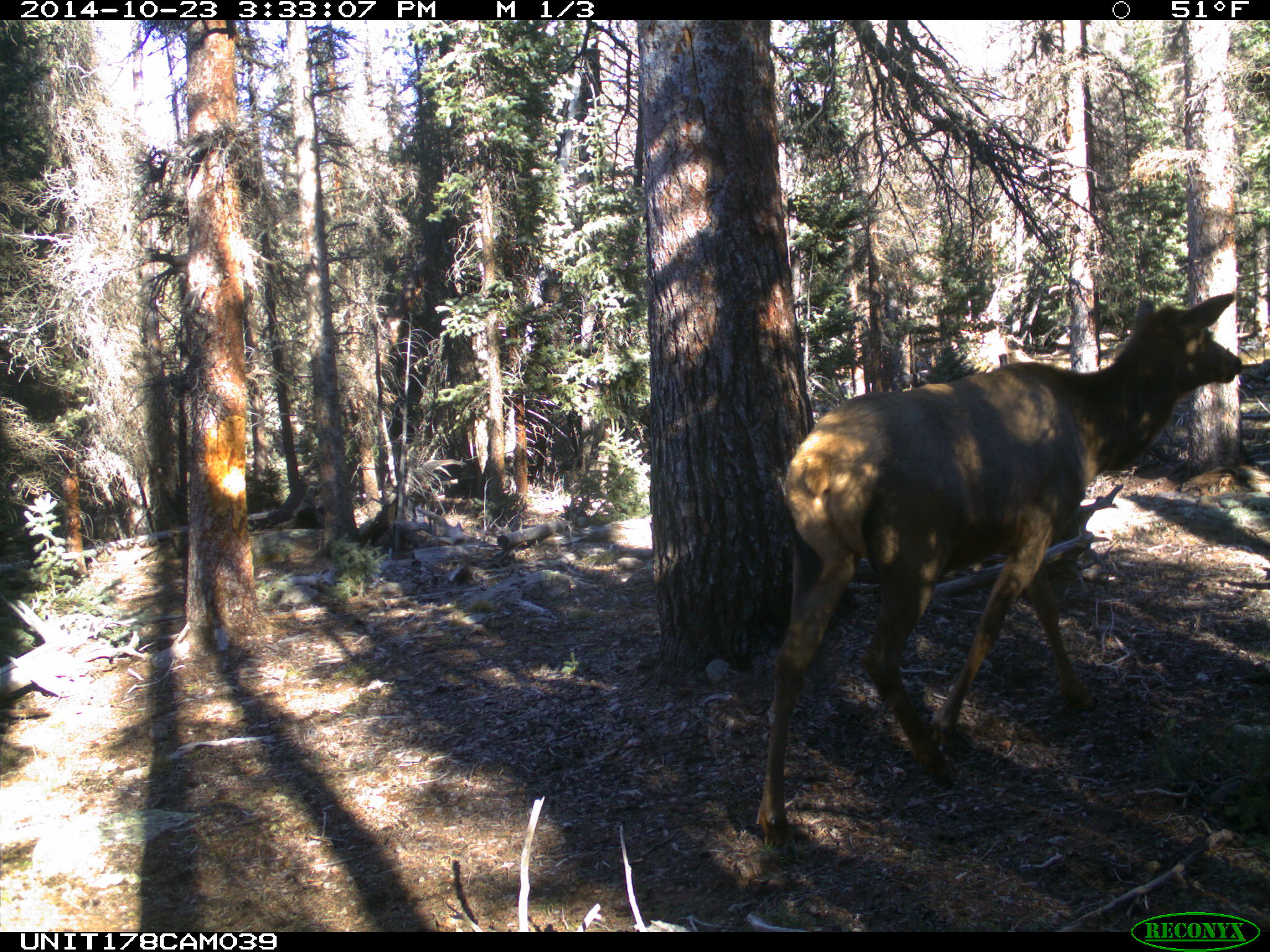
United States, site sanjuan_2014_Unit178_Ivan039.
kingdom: Animalia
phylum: Chordata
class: Mammalia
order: Artiodactyla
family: Cervidae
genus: Cervus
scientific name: Cervus elaphus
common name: red deer